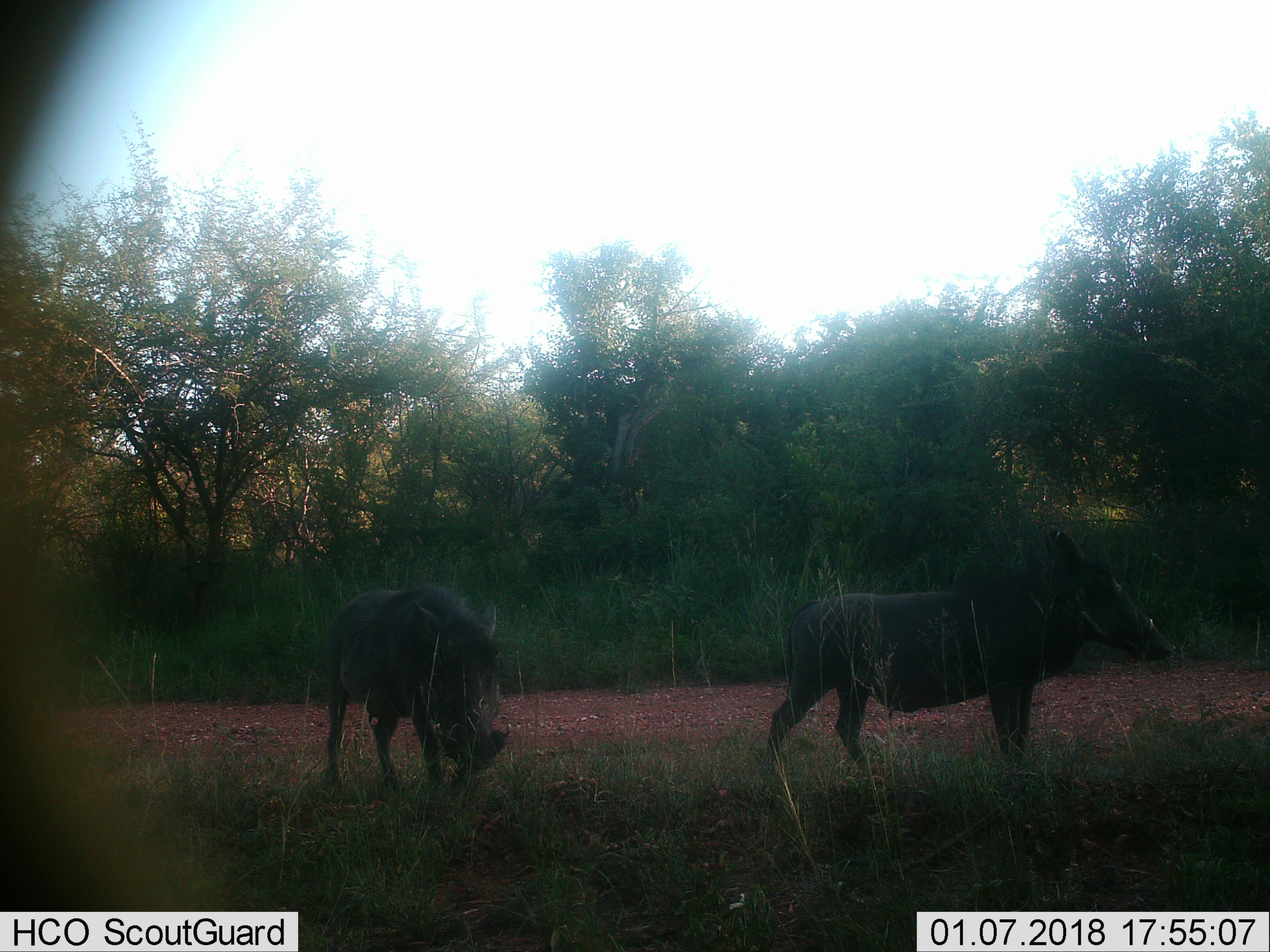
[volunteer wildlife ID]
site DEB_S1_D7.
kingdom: Animalia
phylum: Chordata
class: Mammalia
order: Artiodactyla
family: Suidae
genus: Phacochoerus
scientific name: Phacochoerus africanus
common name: warthog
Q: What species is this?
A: Warthog (Phacochoerus africanus).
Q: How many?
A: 2.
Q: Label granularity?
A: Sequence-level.